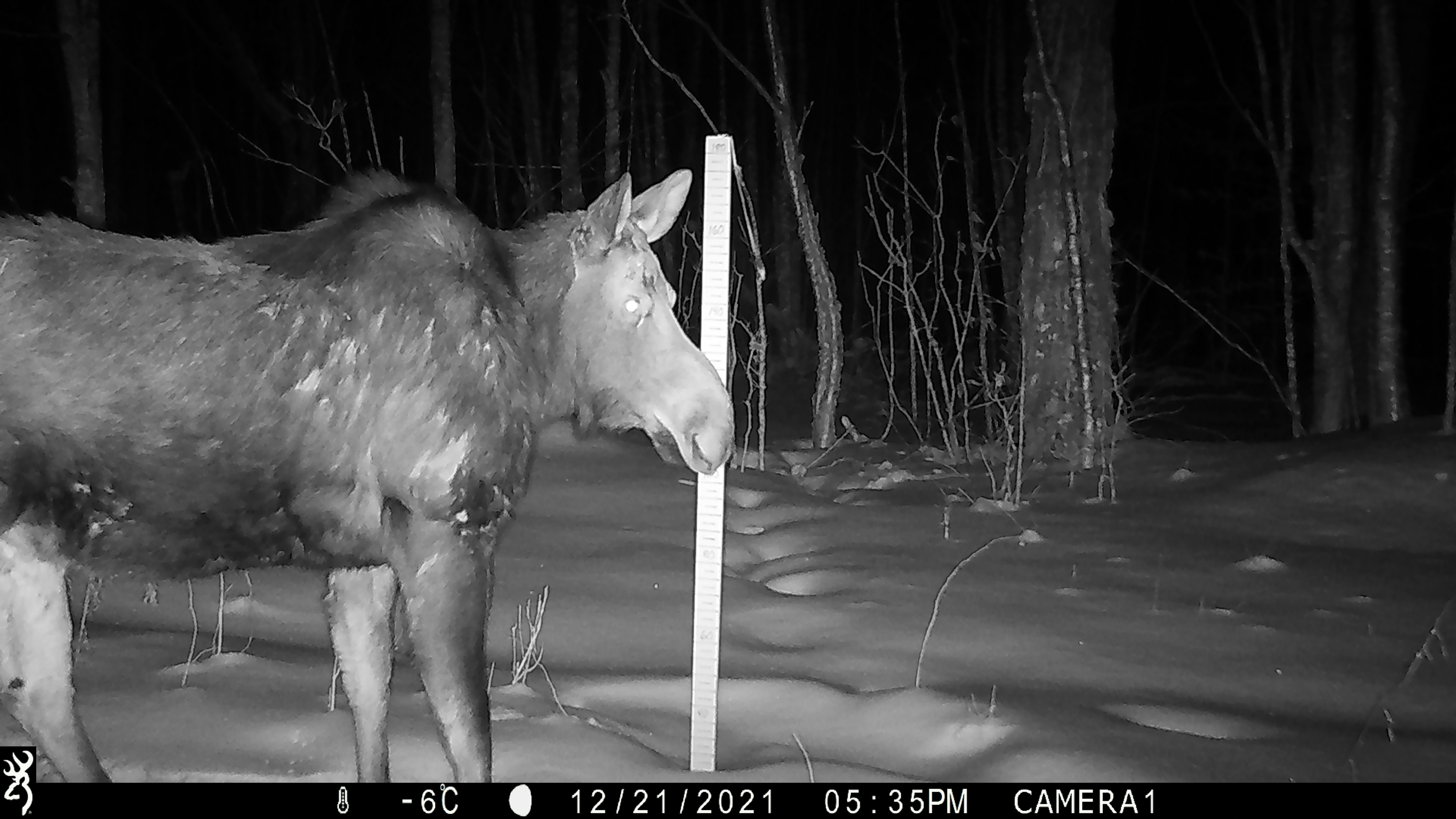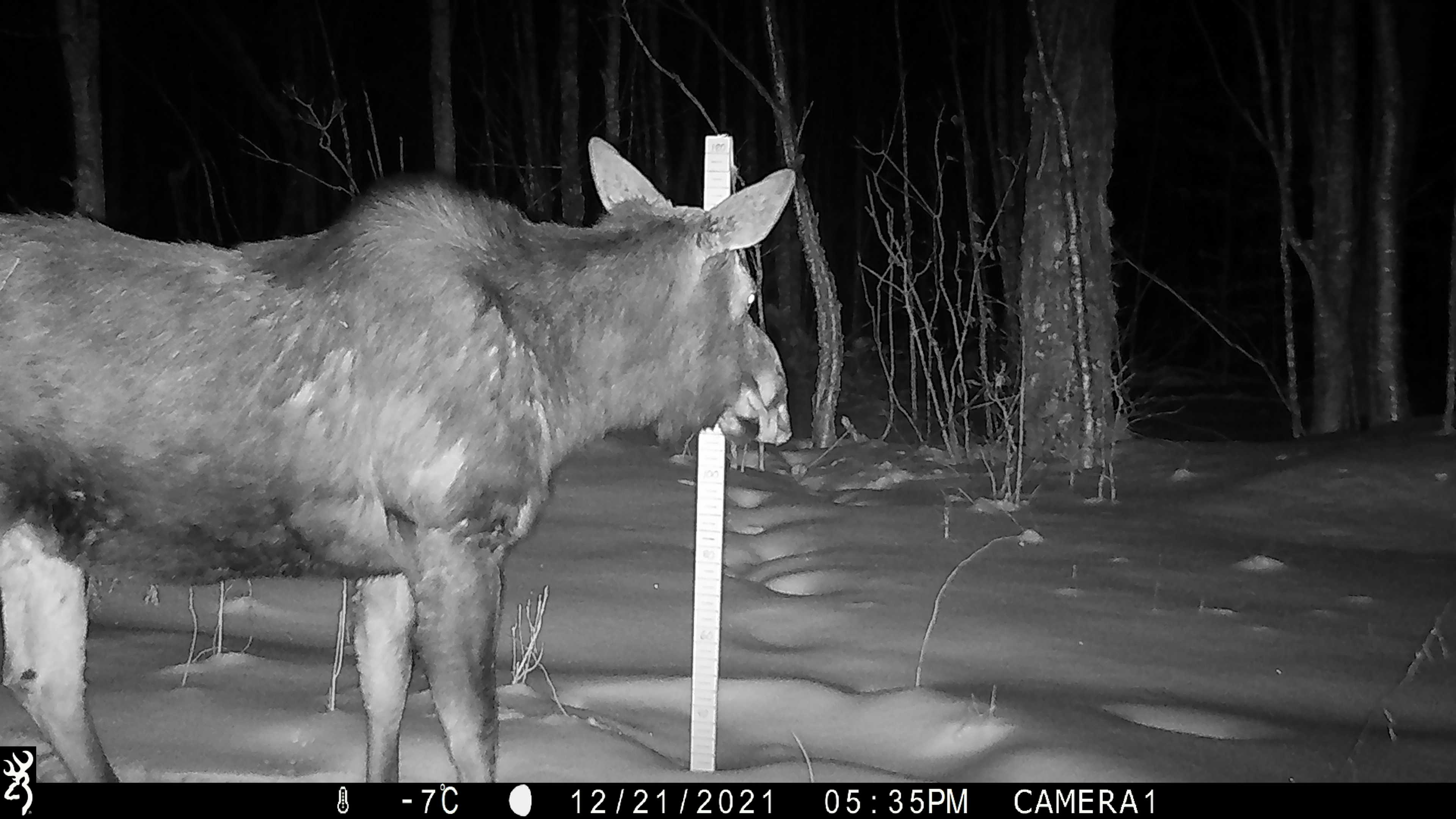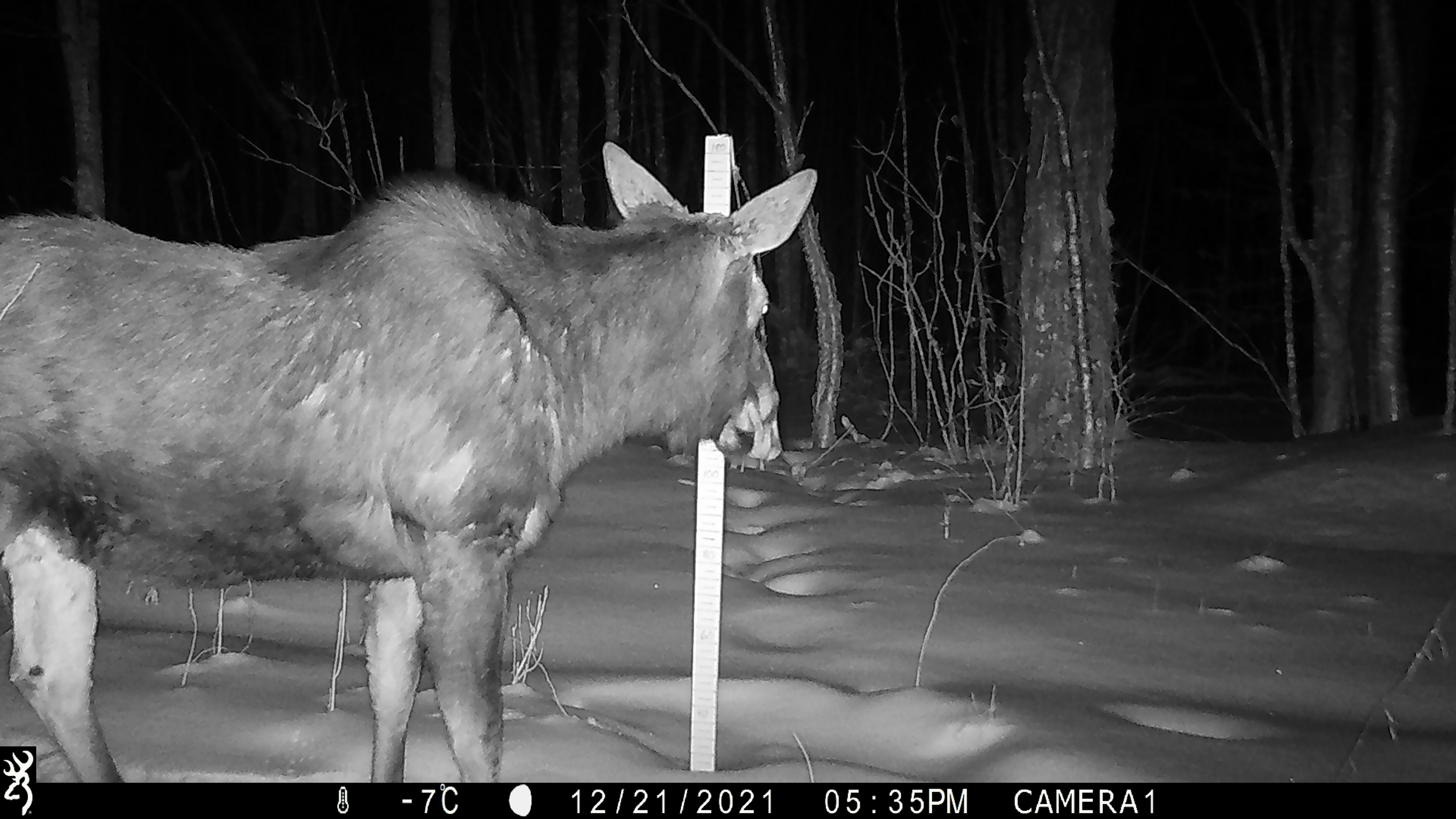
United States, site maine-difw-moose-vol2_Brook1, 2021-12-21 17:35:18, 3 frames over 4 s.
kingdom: Animalia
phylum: Chordata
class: Mammalia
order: Artiodactyla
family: Cervidae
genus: Alces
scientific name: Alces alces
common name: moose